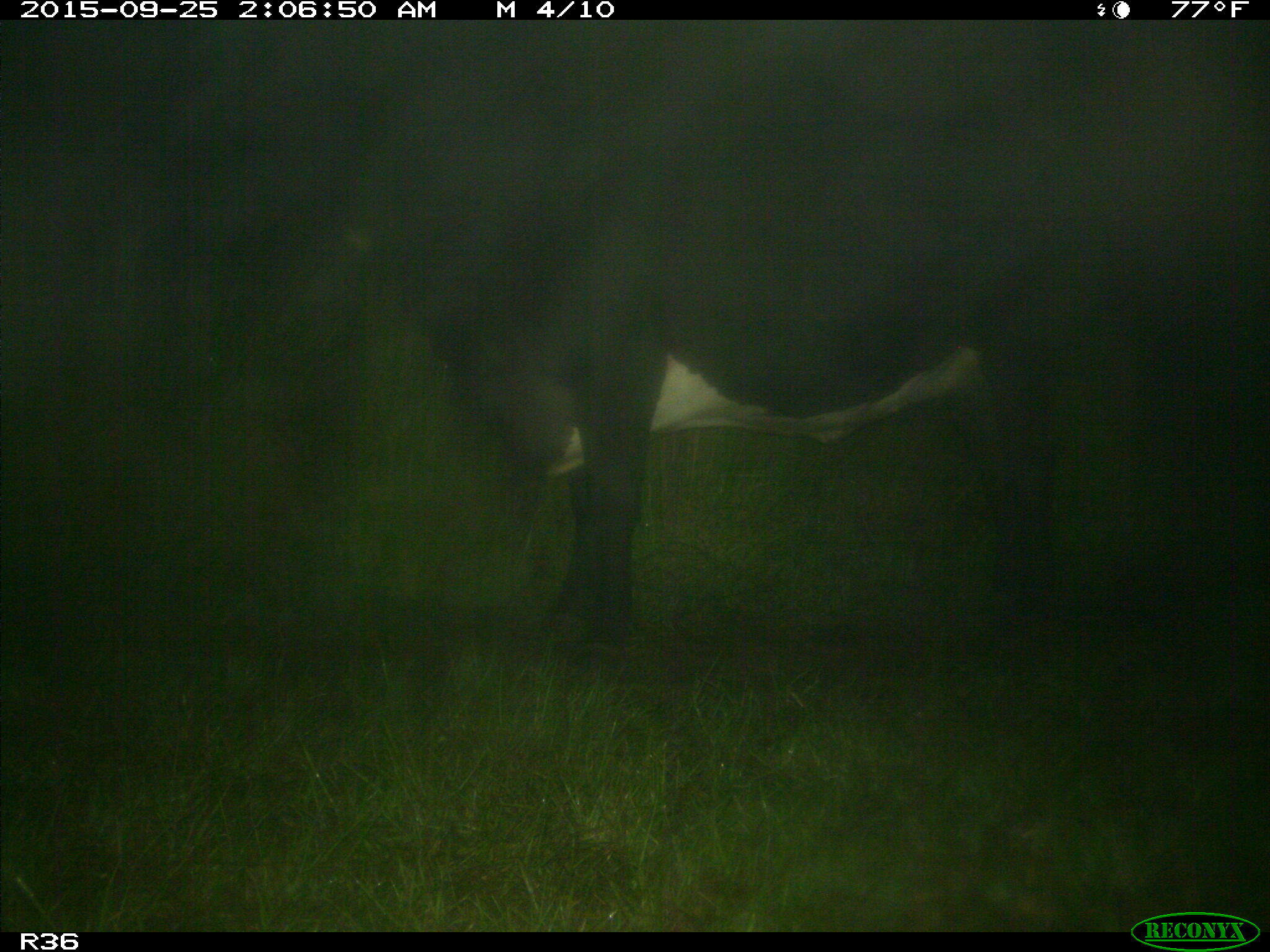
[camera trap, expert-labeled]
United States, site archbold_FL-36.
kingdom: Animalia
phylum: Chordata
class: Mammalia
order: Artiodactyla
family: Bovidae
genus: Bos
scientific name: Bos taurus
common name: domestic cow